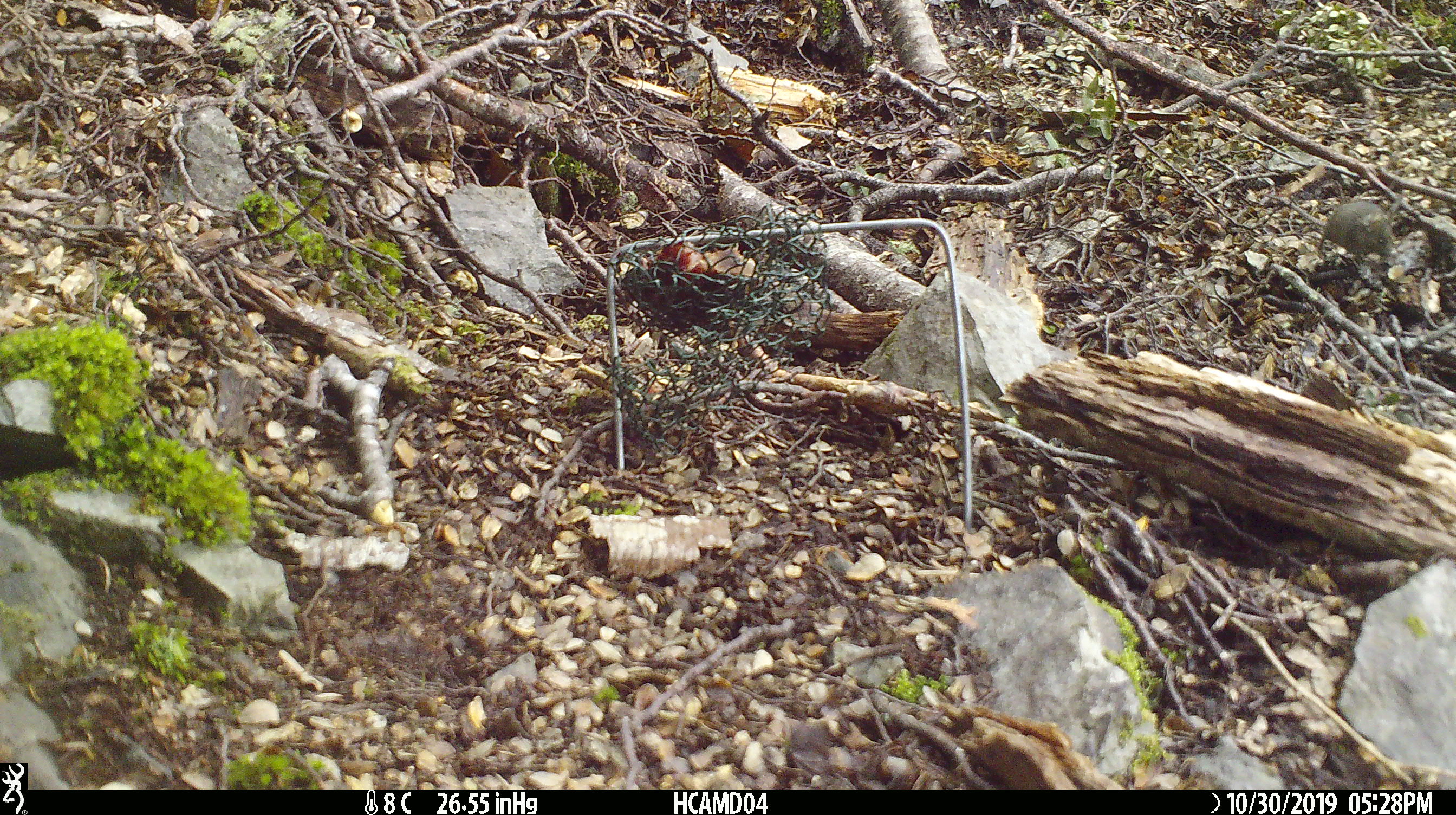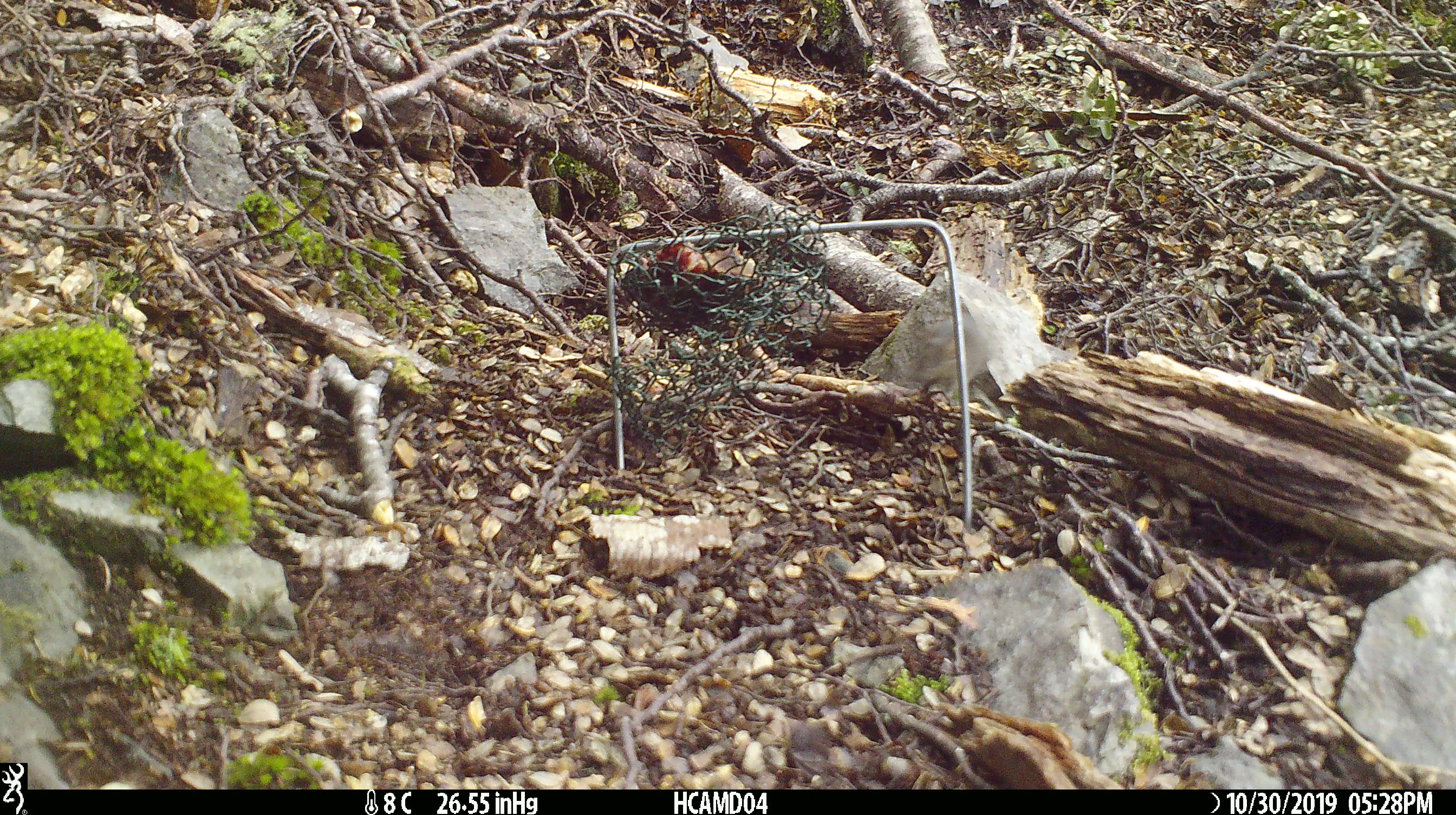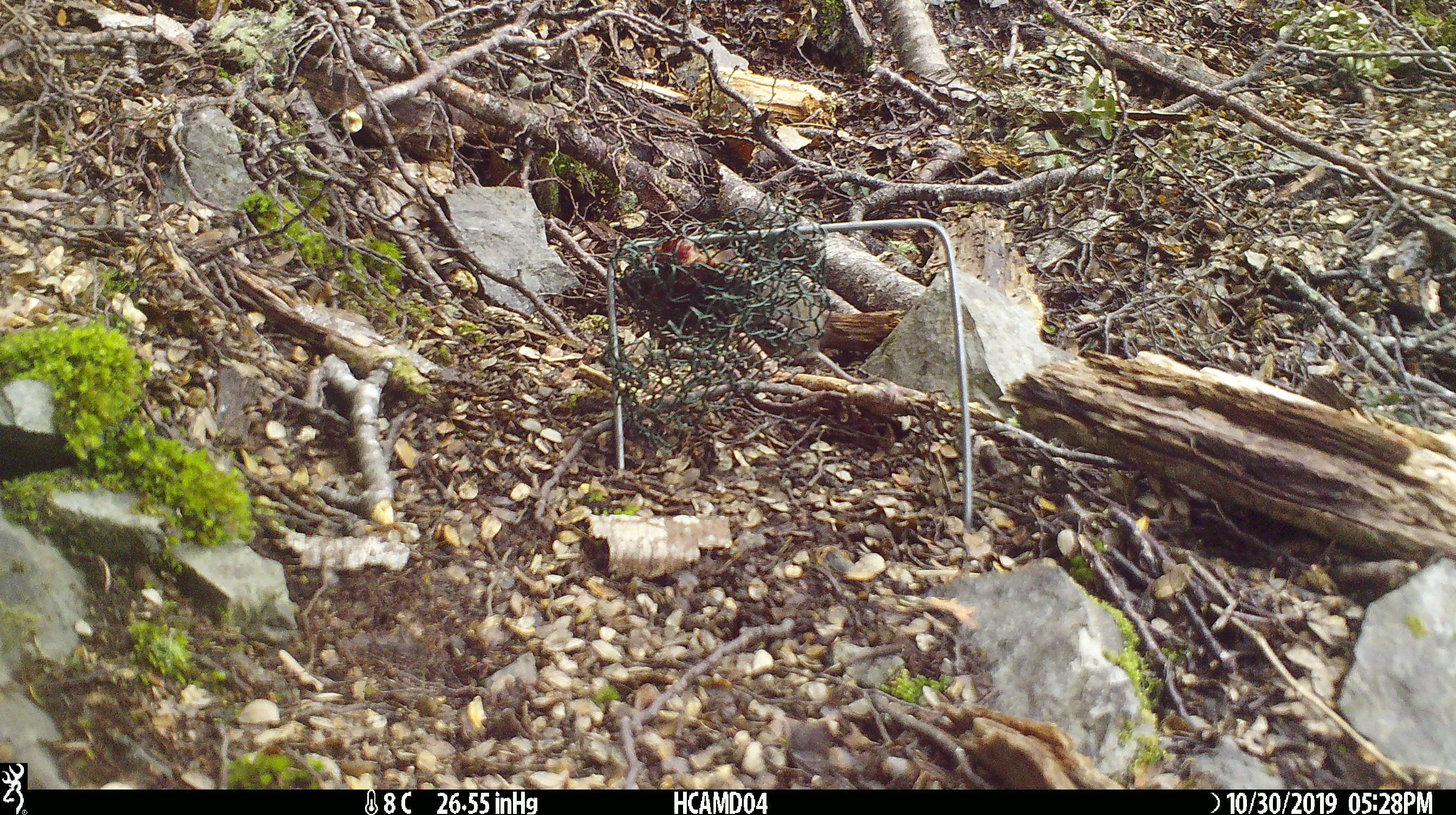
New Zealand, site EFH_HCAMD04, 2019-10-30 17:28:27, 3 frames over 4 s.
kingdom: Animalia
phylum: Chordata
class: Mammalia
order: Rodentia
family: Muridae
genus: Mus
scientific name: Mus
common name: mouse